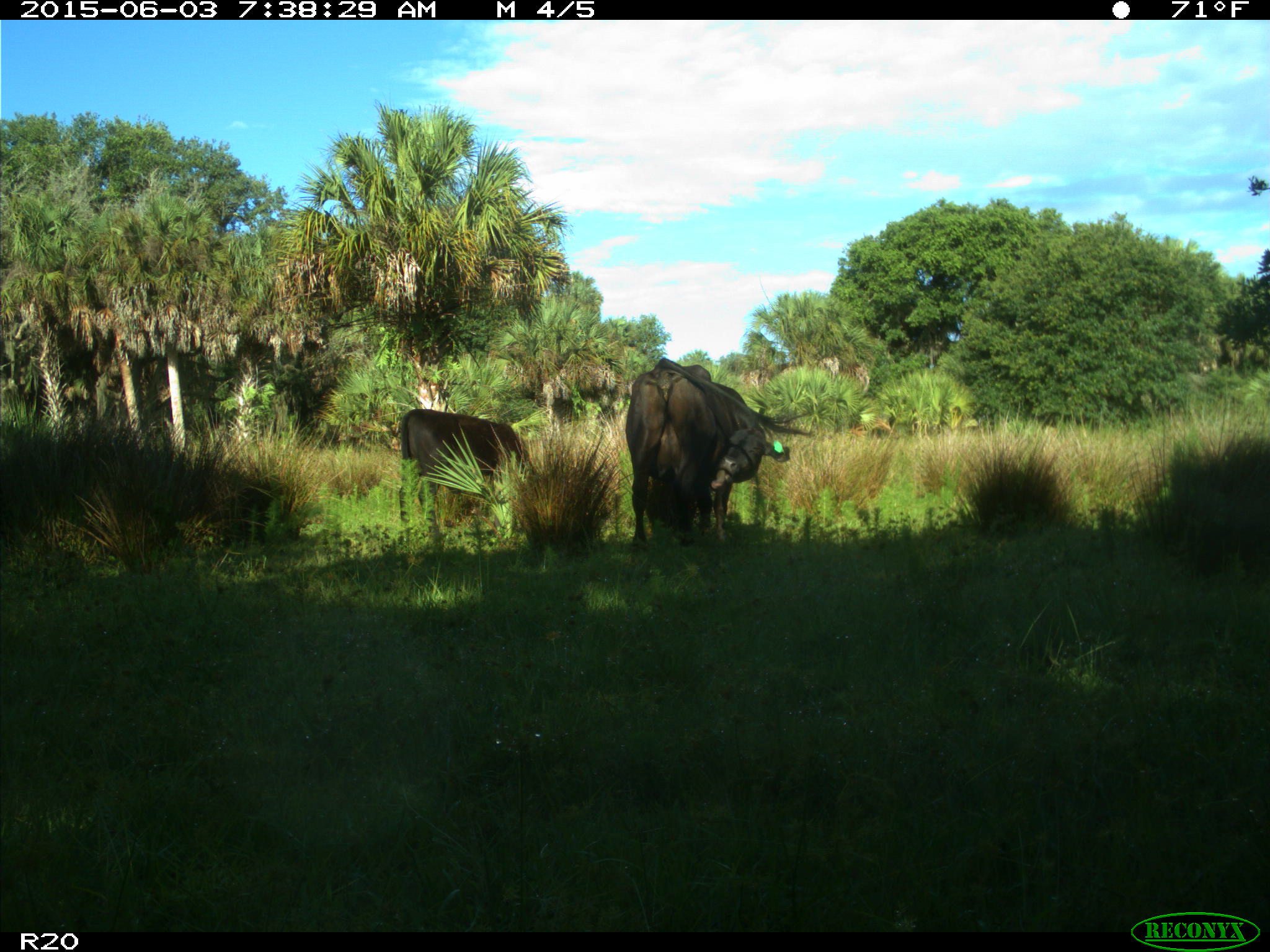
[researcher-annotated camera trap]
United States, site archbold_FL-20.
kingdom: Animalia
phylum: Chordata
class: Mammalia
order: Artiodactyla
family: Bovidae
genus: Bos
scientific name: Bos taurus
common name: domestic cow